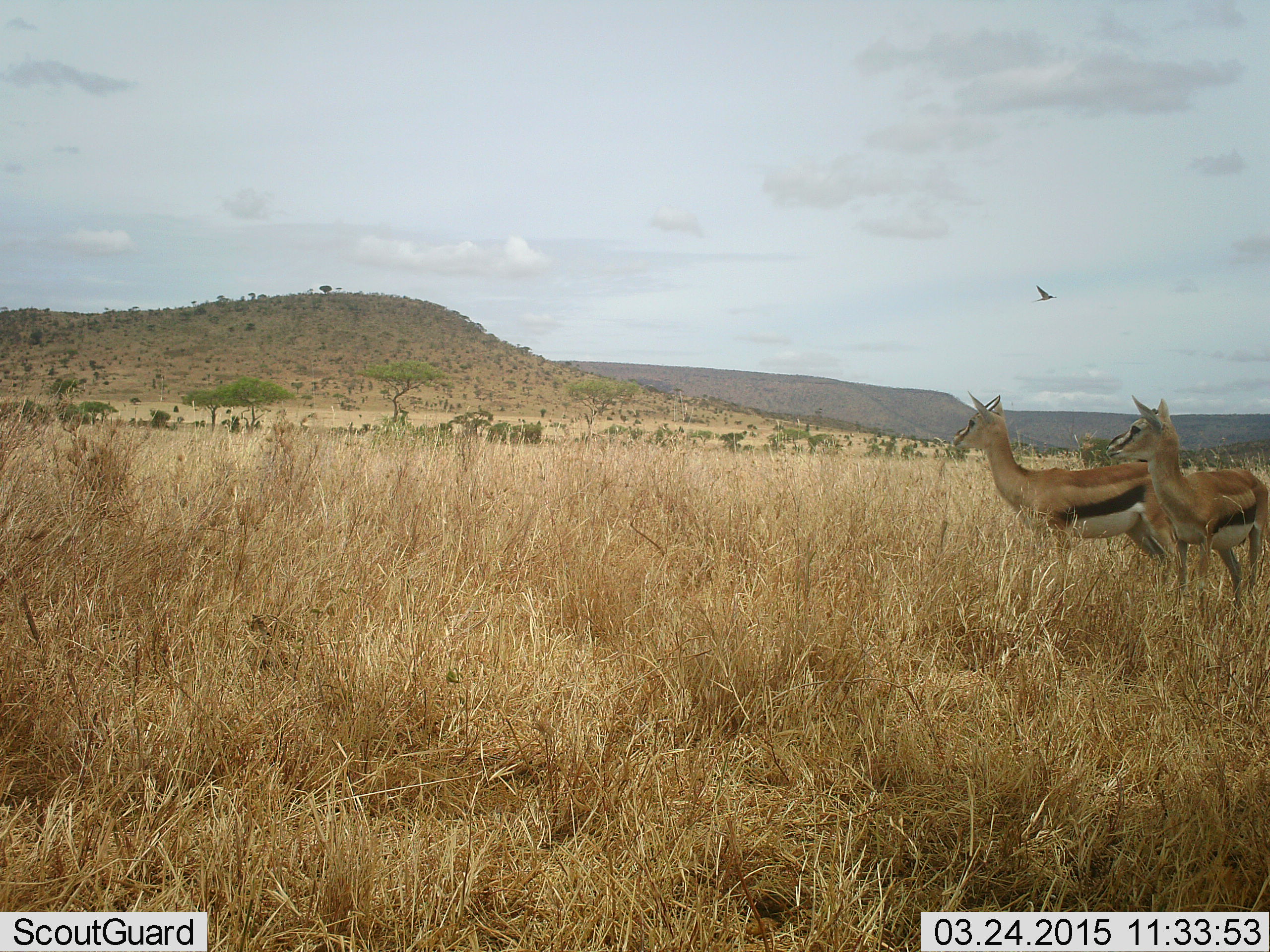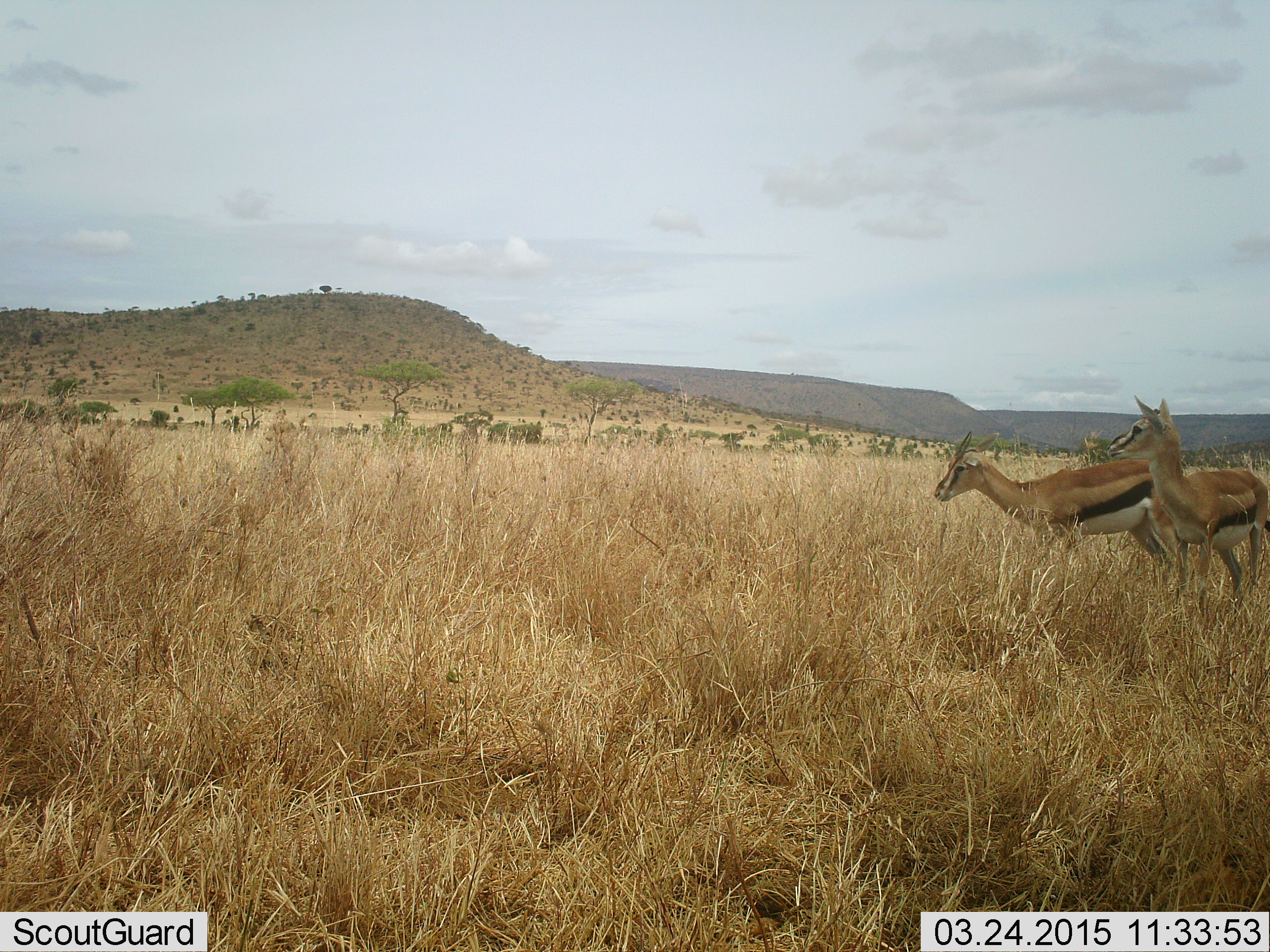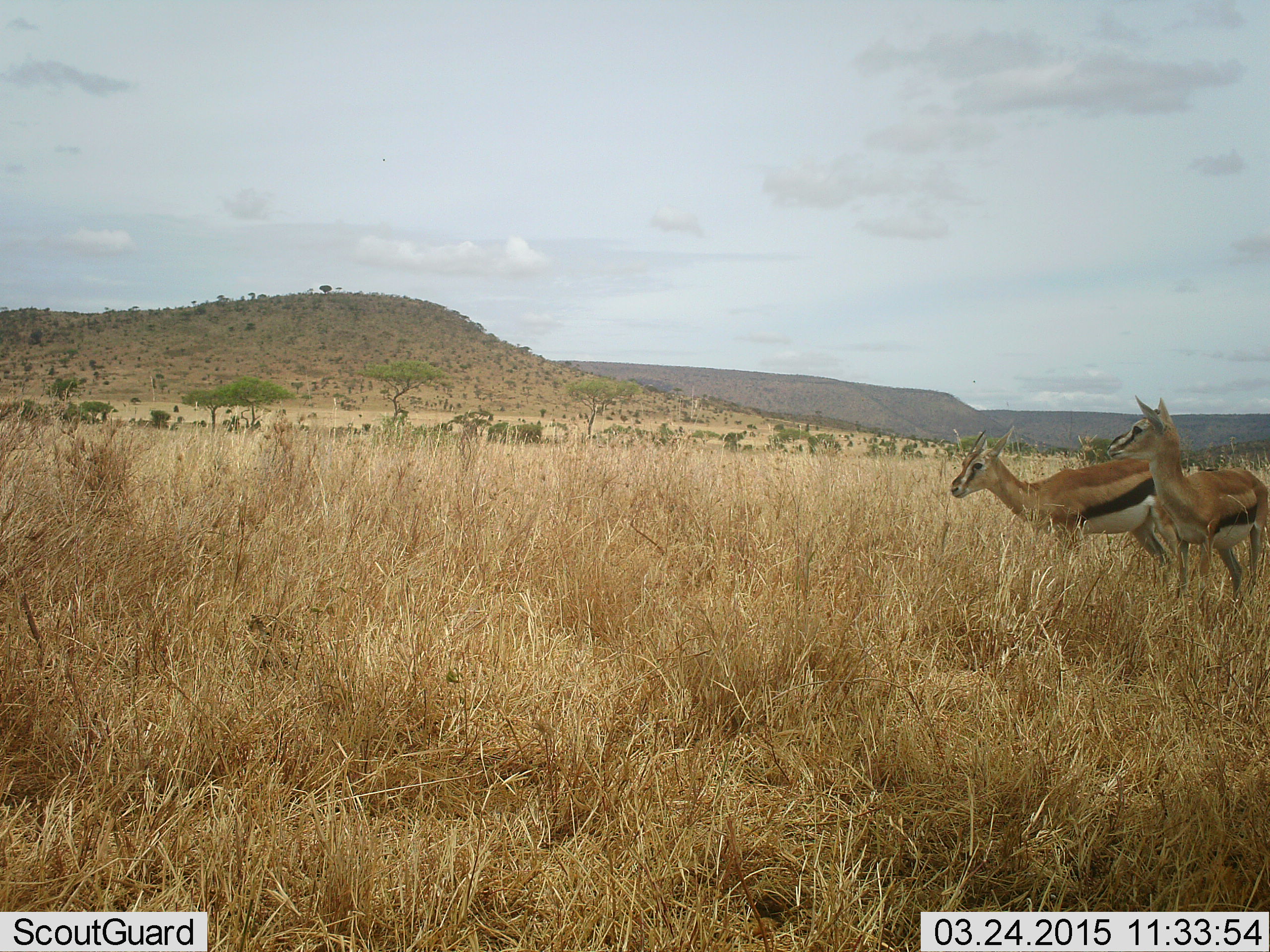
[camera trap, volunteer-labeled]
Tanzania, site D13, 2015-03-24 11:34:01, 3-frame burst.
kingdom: Animalia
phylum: Chordata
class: Mammalia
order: Artiodactyla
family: Bovidae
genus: Eudorcas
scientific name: Eudorcas thomsonii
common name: thomson's gazelle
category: gazellethomsons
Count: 2.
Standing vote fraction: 93%.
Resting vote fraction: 0%.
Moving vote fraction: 7%.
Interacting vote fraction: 7%.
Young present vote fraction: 0%.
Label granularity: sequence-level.